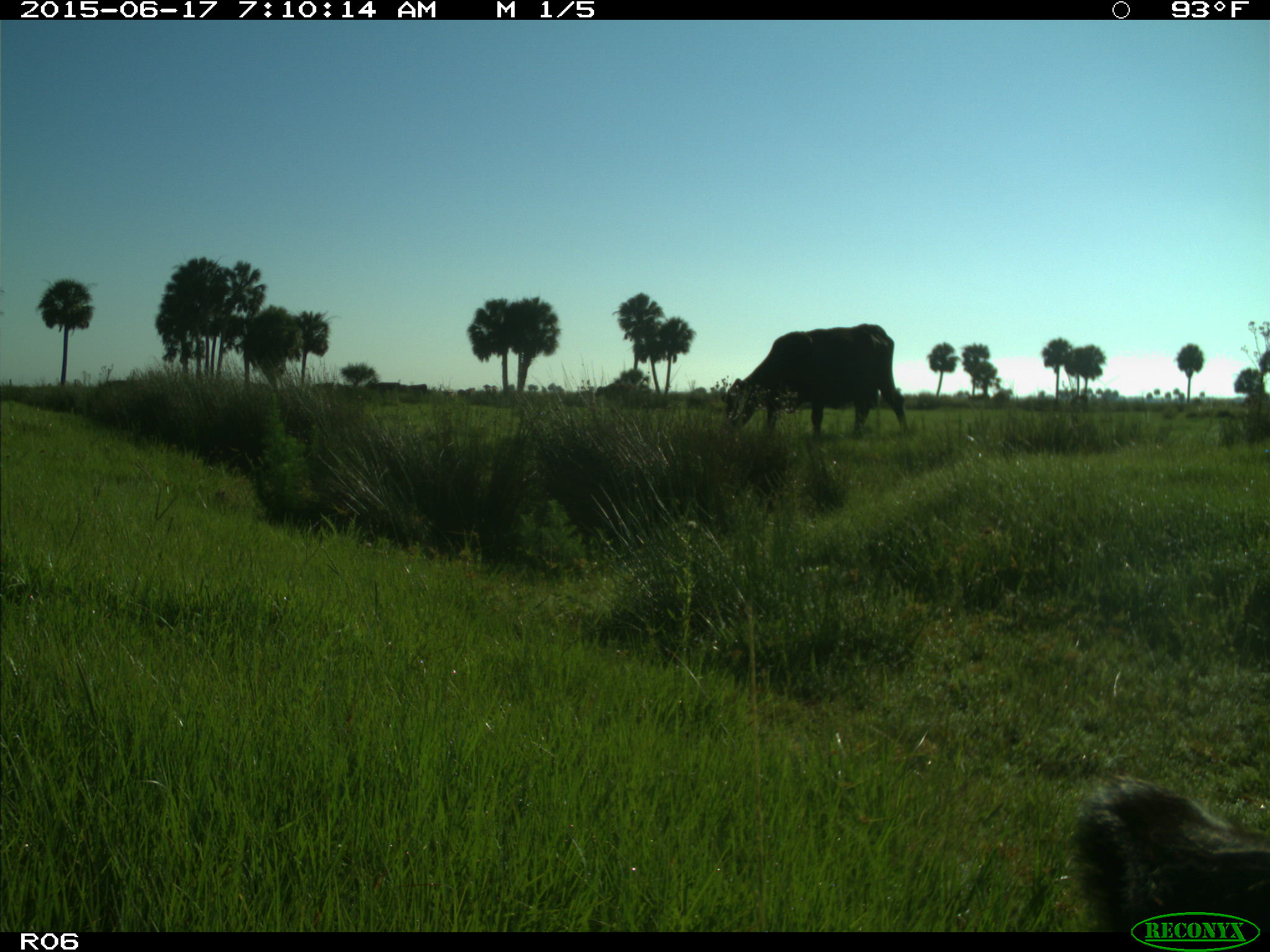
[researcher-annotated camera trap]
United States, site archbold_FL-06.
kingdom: Animalia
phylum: Chordata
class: Mammalia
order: Artiodactyla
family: Bovidae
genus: Bos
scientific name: Bos taurus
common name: domestic cow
Bos taurus (domestic cow).